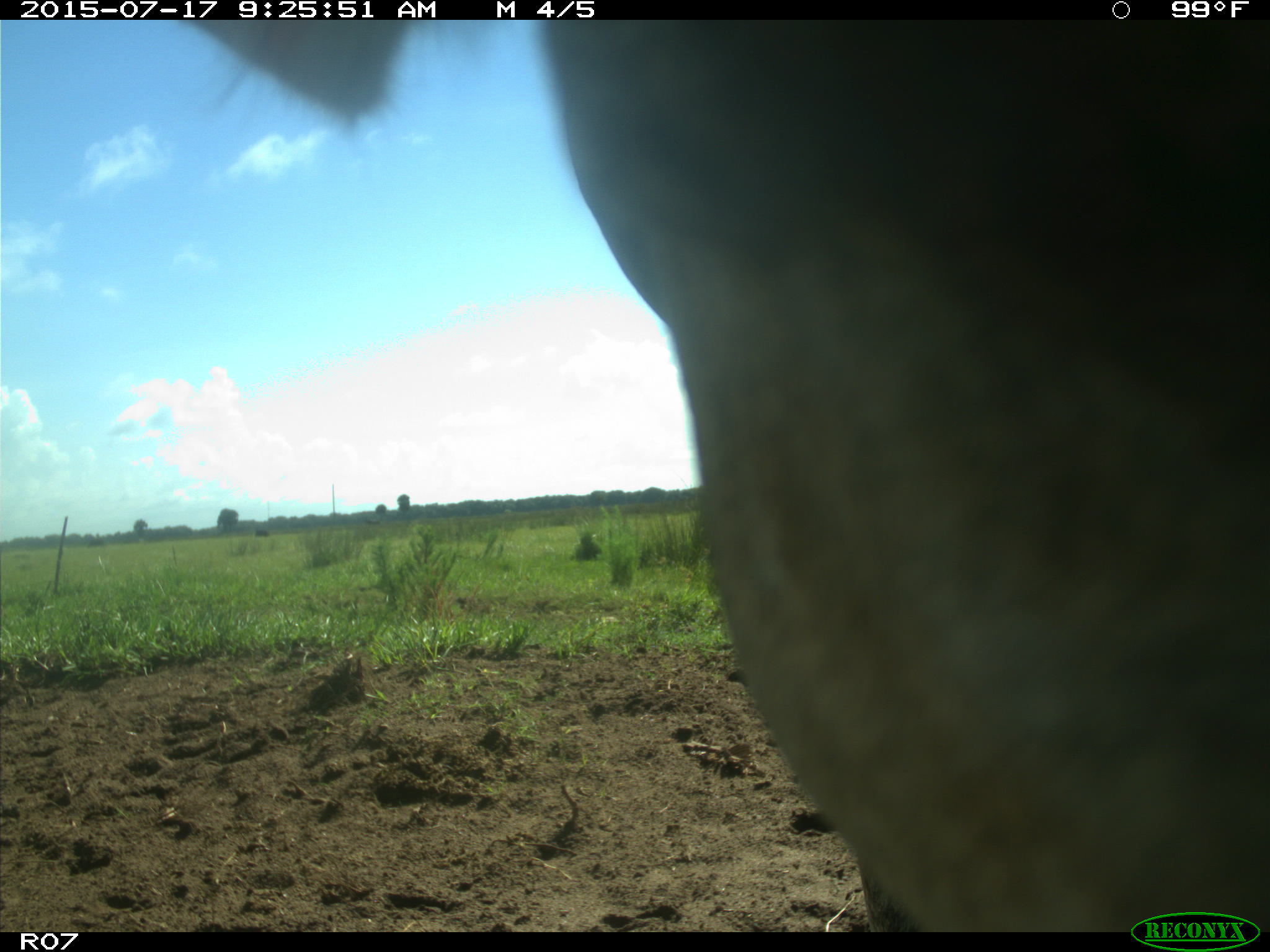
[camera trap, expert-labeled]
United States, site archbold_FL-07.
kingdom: Animalia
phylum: Chordata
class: Mammalia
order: Artiodactyla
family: Bovidae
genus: Bos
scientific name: Bos taurus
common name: domestic cow